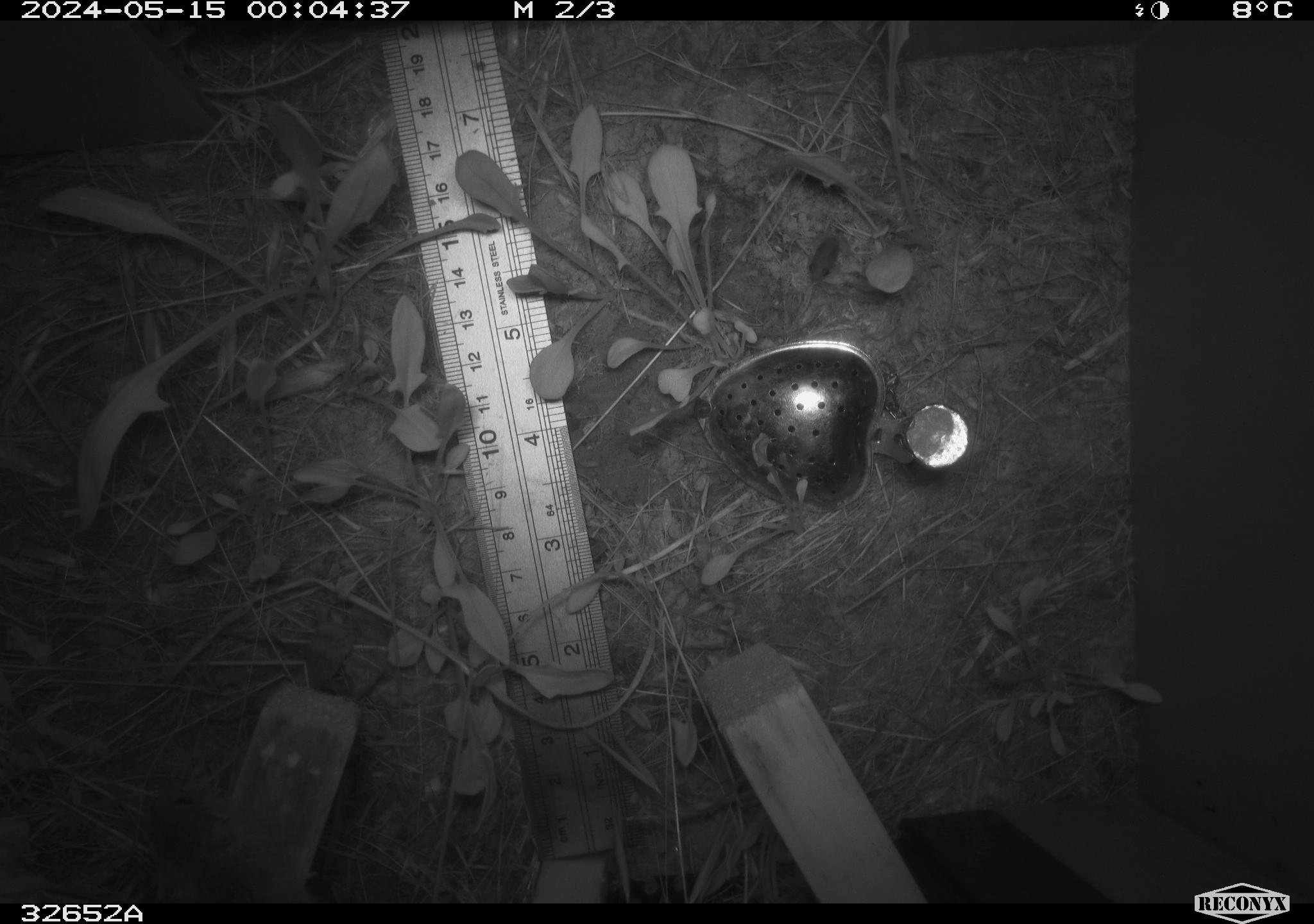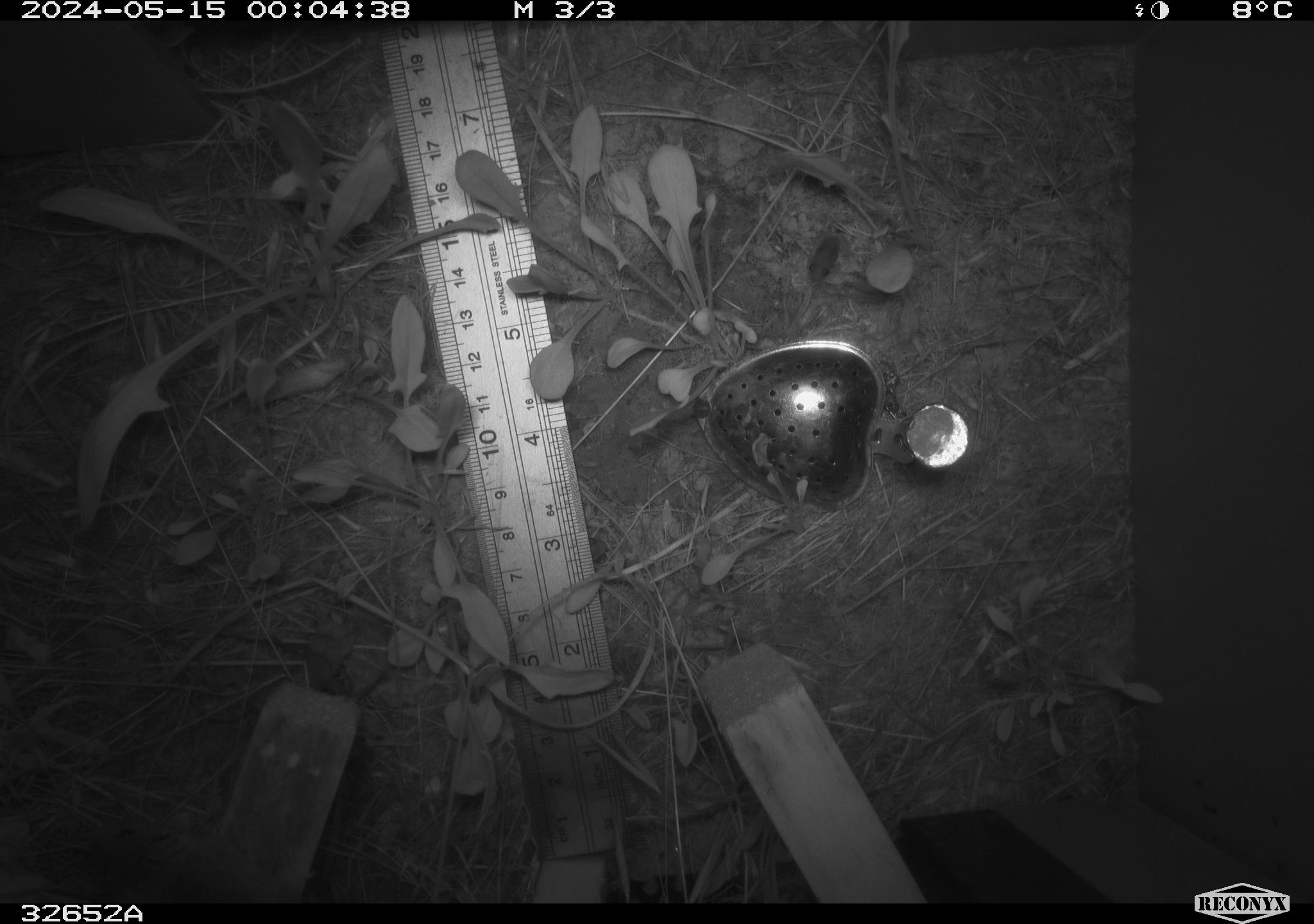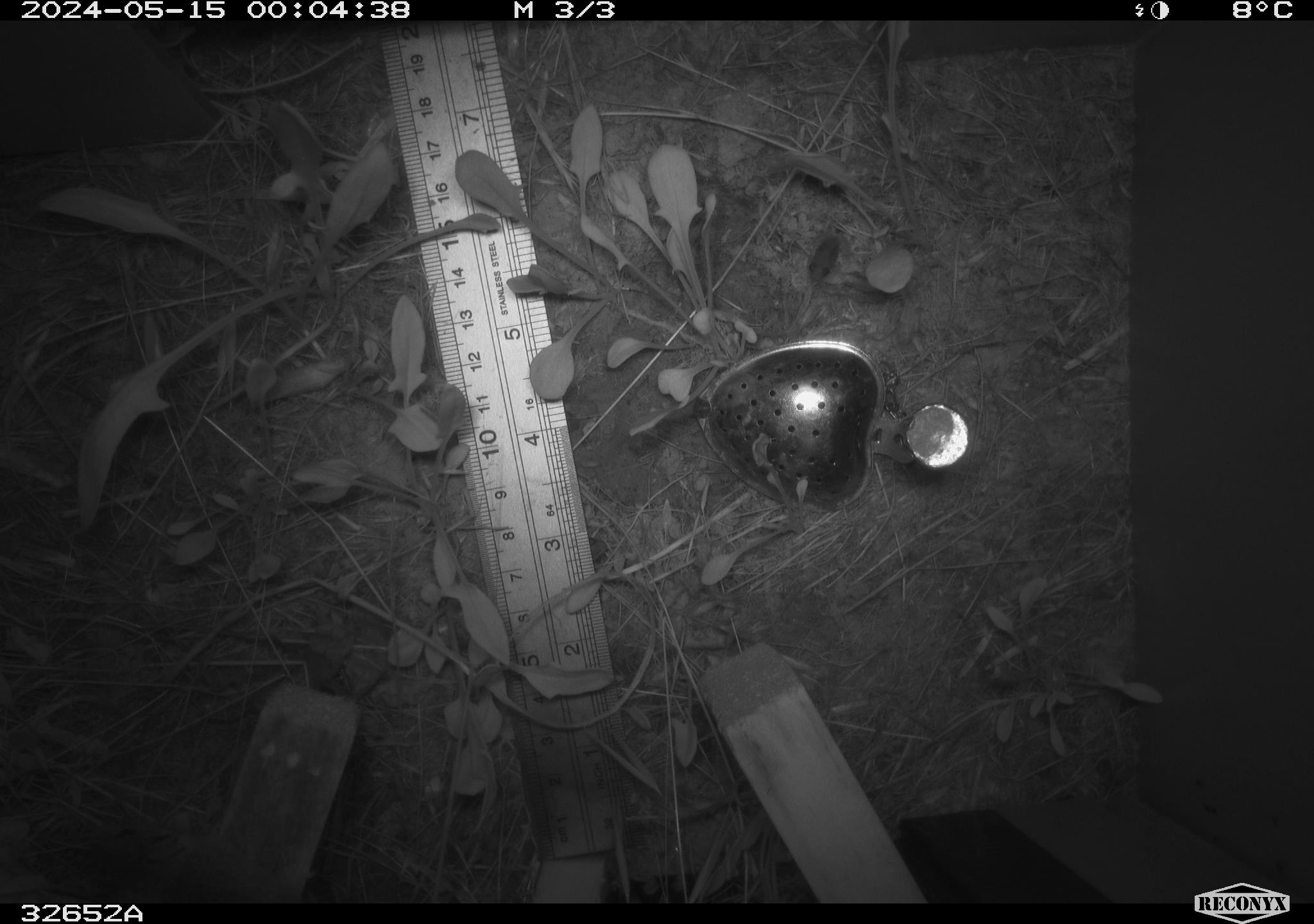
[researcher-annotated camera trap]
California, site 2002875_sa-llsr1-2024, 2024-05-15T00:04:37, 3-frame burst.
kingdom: Animalia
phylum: Chordata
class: Mammalia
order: Rodentia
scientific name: Rodentia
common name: rodent